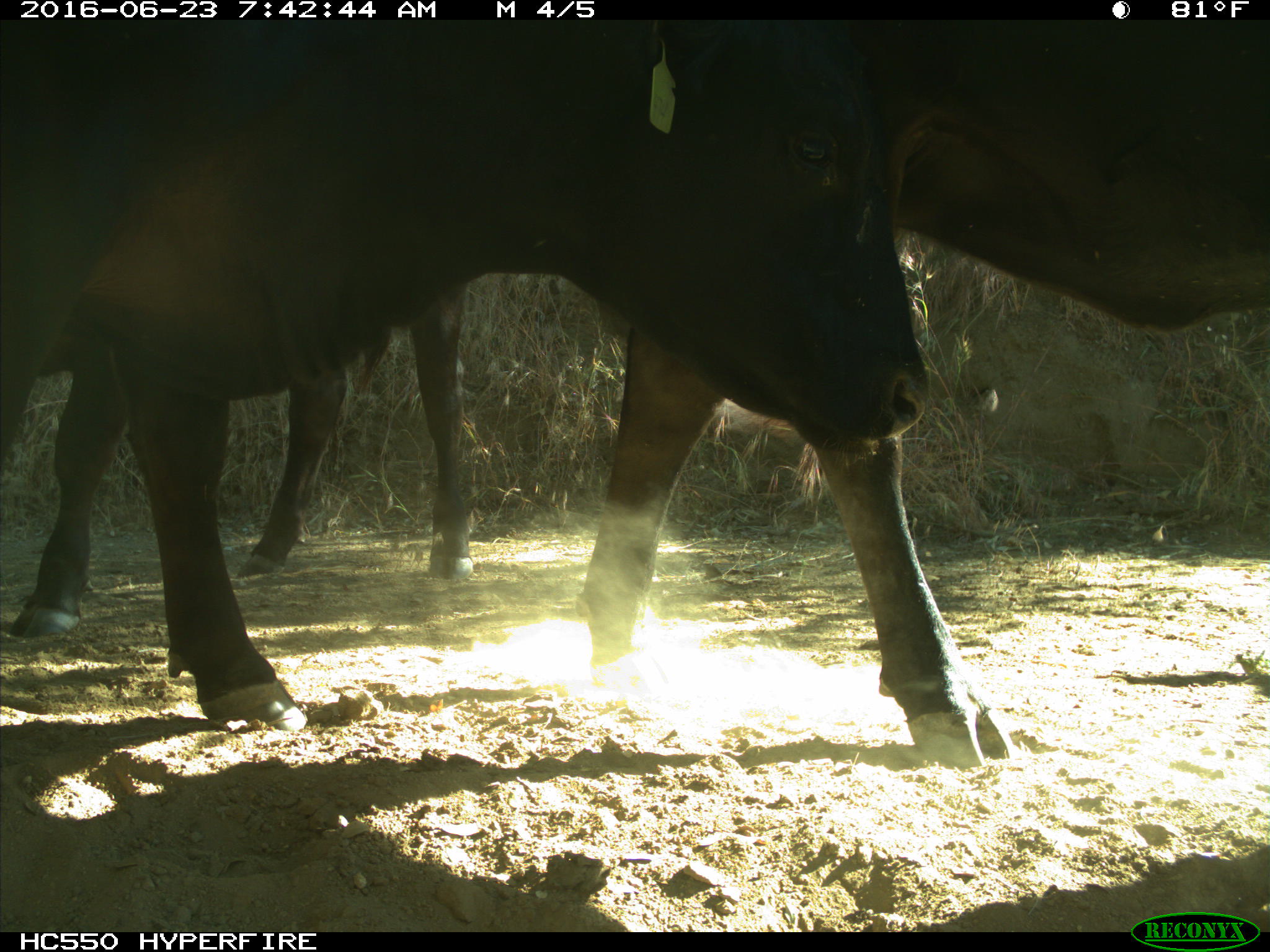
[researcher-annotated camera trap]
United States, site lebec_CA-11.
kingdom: Animalia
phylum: Chordata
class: Mammalia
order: Artiodactyla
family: Bovidae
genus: Bos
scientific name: Bos taurus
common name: domestic cow